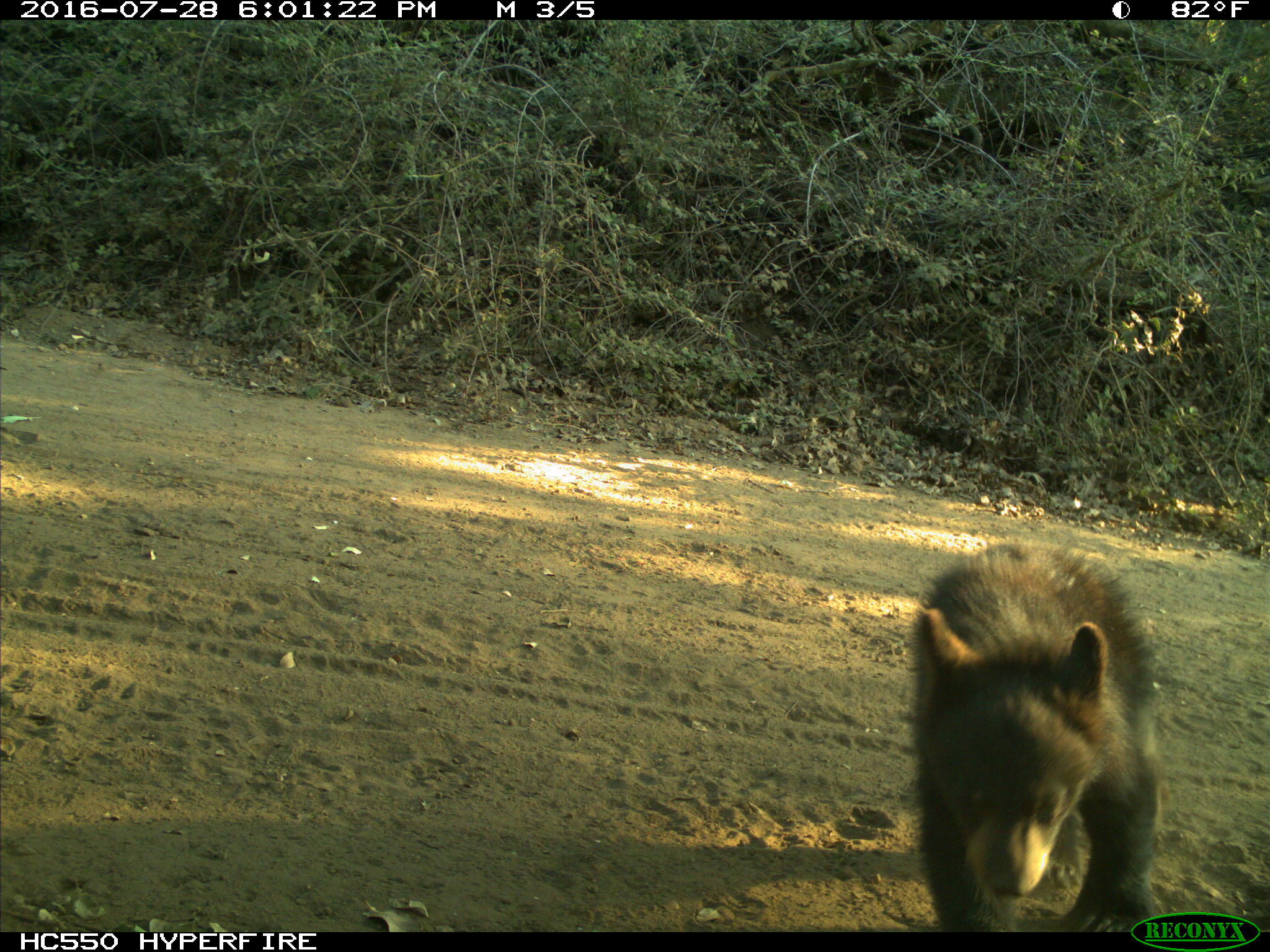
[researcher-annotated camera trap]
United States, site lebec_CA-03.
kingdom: Animalia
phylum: Chordata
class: Mammalia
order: Carnivora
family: Ursidae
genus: Ursus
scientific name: Ursus americanus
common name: american black bear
Ursus americanus (american black bear).